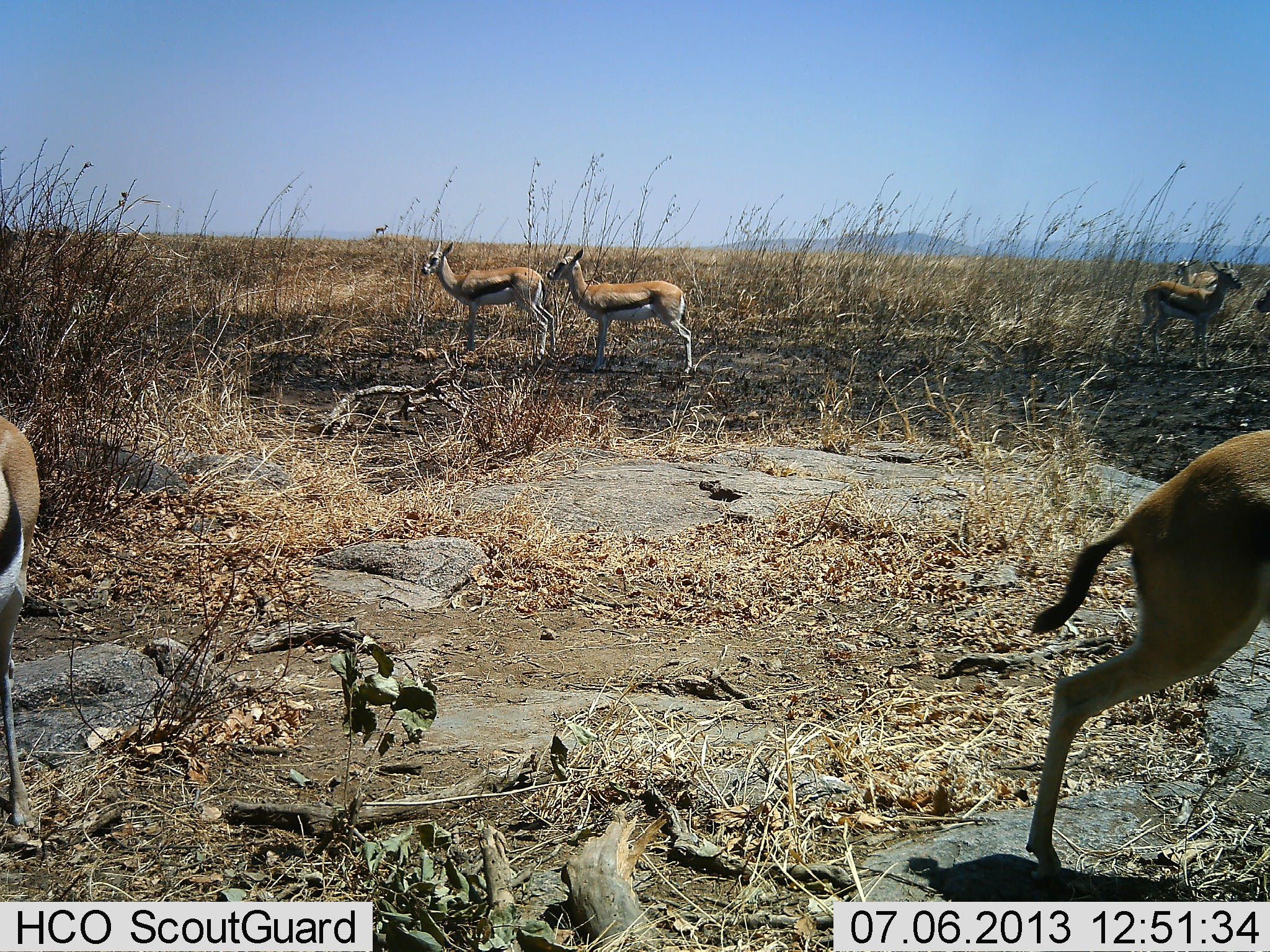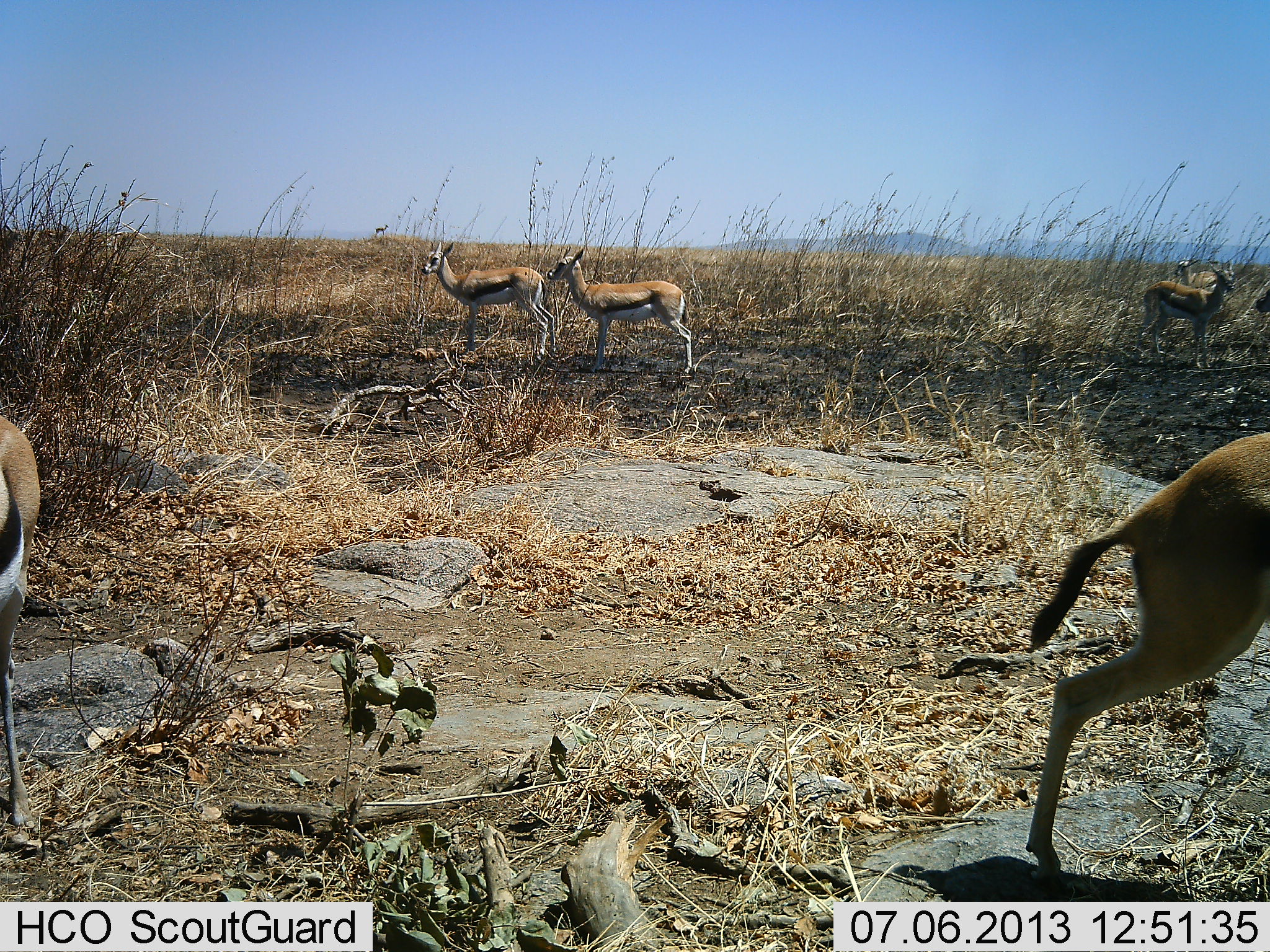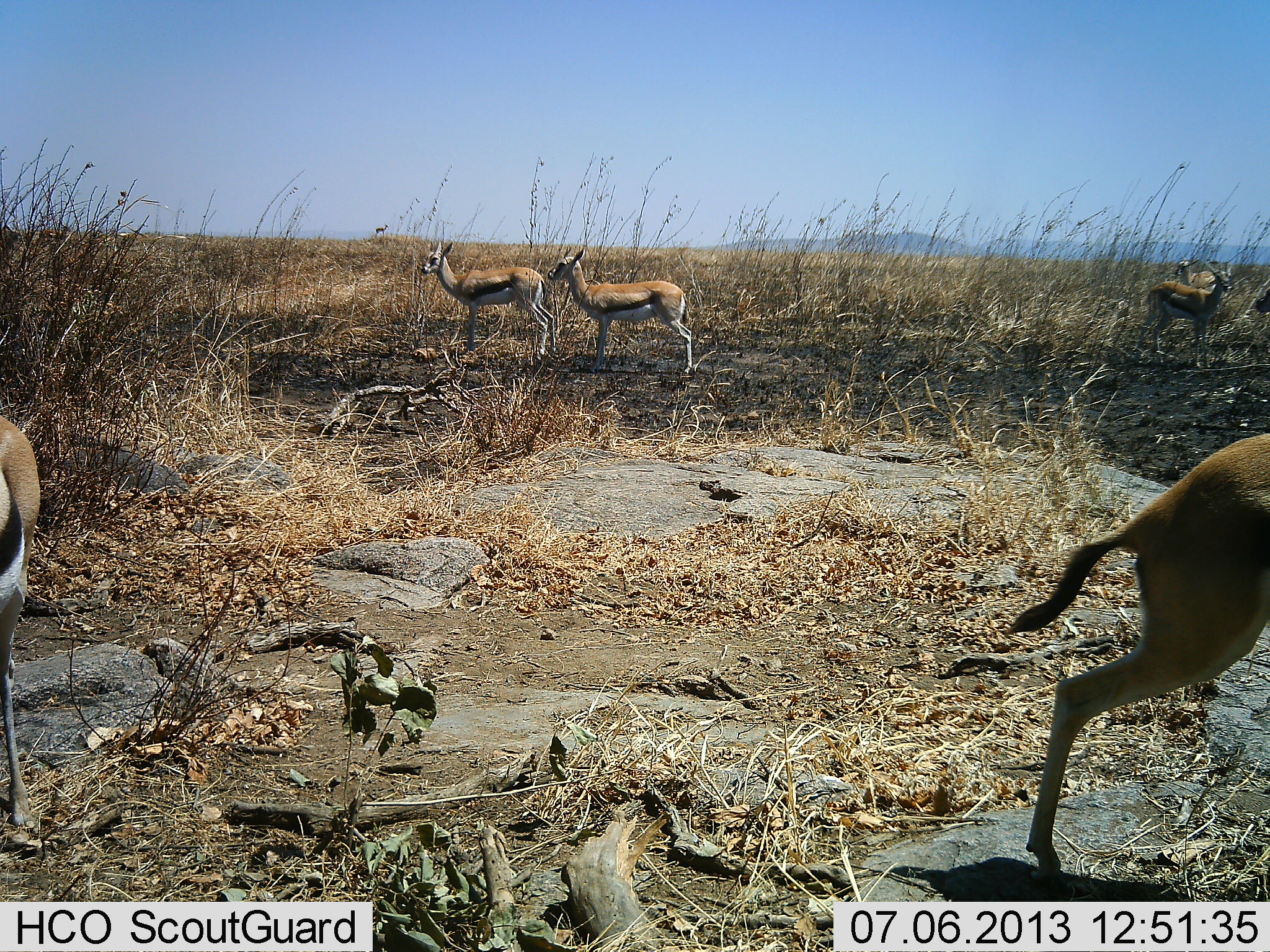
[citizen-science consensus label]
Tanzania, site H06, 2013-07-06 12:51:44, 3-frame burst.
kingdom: Animalia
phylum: Chordata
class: Mammalia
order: Artiodactyla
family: Bovidae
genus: Eudorcas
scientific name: Eudorcas thomsonii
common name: thomson's gazelle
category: gazellethomsons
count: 6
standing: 90%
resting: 0%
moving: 20%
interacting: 0%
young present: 0%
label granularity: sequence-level